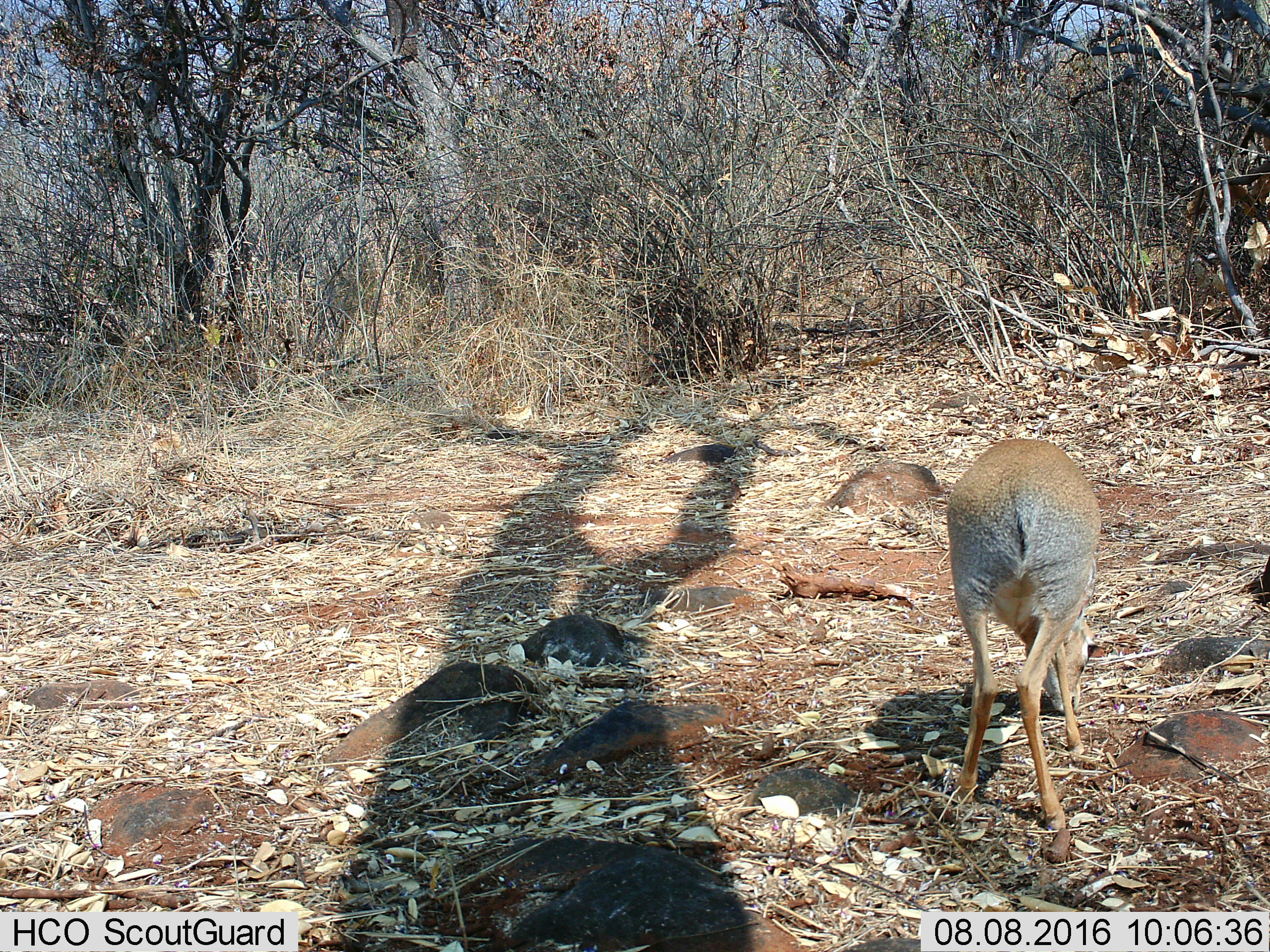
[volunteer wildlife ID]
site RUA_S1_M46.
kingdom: Animalia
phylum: Chordata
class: Mammalia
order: Artiodactyla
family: Bovidae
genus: Madoqua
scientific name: Madoqua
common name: dik-dik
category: dikdik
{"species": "dikdik (dik-dik) (Madoqua)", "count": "1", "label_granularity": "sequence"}